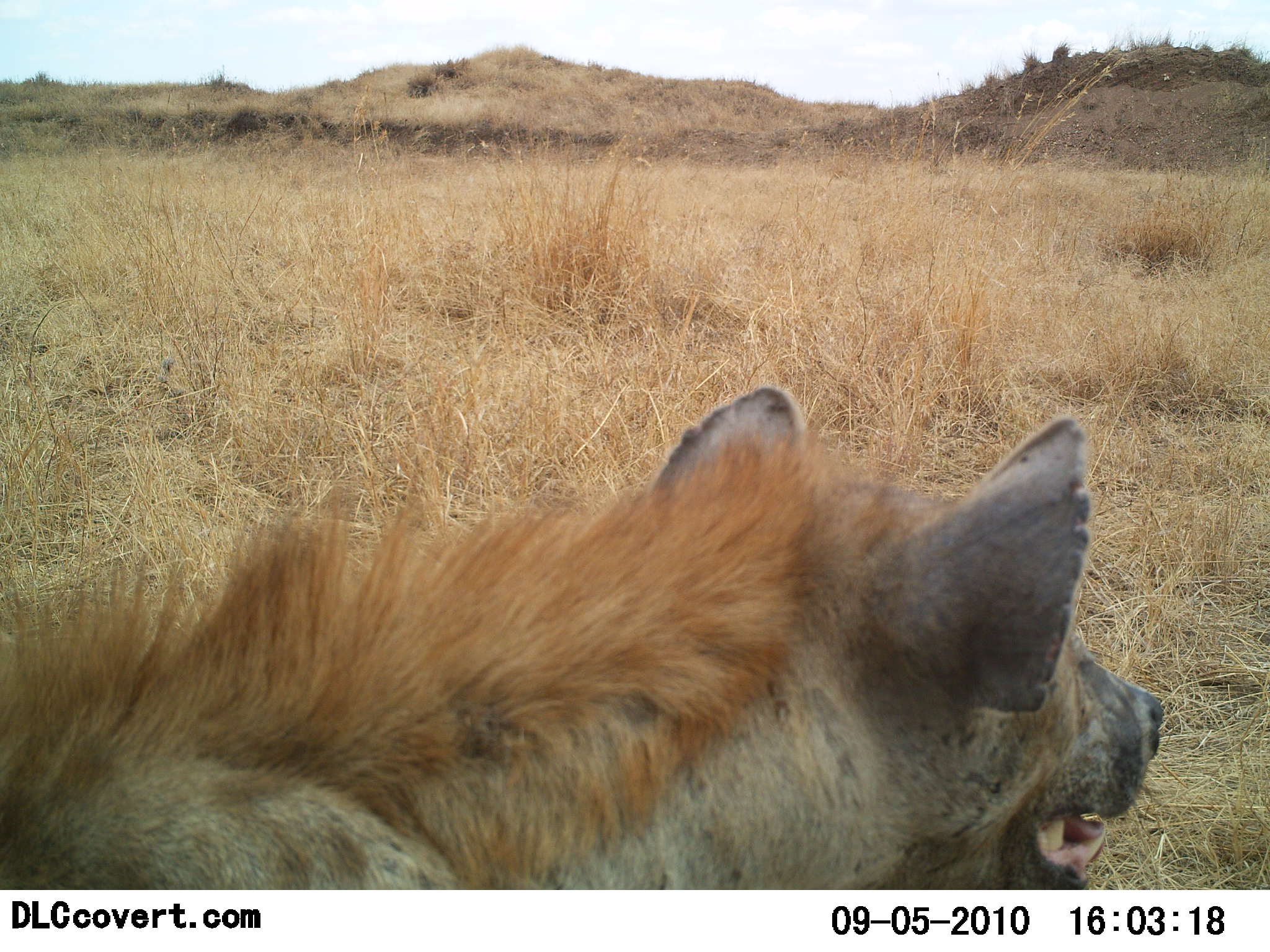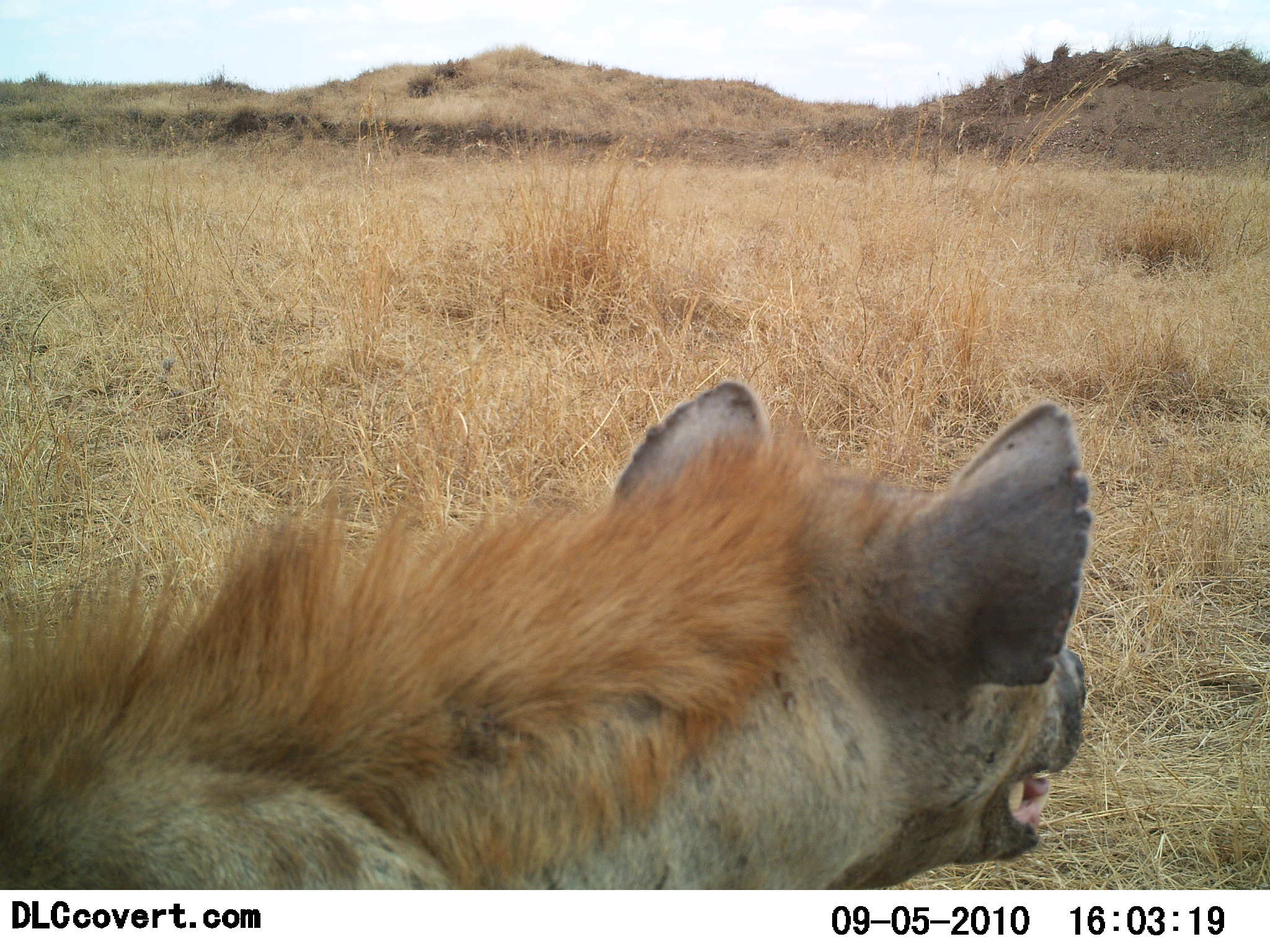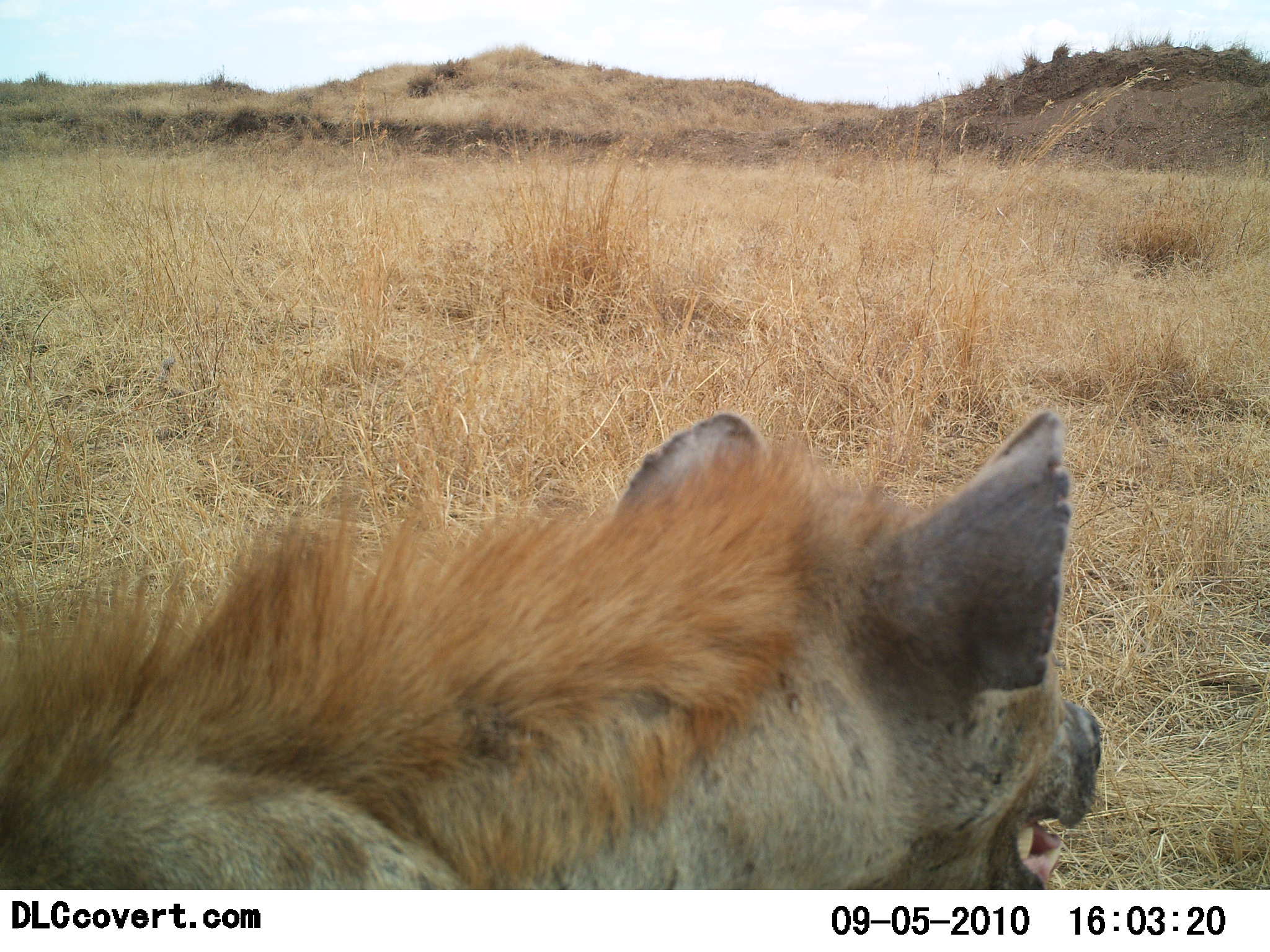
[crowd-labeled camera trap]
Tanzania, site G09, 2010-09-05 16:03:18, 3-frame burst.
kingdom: Animalia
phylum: Chordata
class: Mammalia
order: Carnivora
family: Hyaenidae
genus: Crocuta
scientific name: Crocuta crocuta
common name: spotted hyena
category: hyenaspotted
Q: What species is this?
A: Hyenaspotted (spotted hyena) (Crocuta crocuta).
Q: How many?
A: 1.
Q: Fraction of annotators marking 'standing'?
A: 70%.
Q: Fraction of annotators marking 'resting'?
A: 20%.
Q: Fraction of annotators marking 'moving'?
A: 10%.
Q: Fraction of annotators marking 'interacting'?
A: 0%.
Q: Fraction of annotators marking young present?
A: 0%.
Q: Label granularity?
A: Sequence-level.